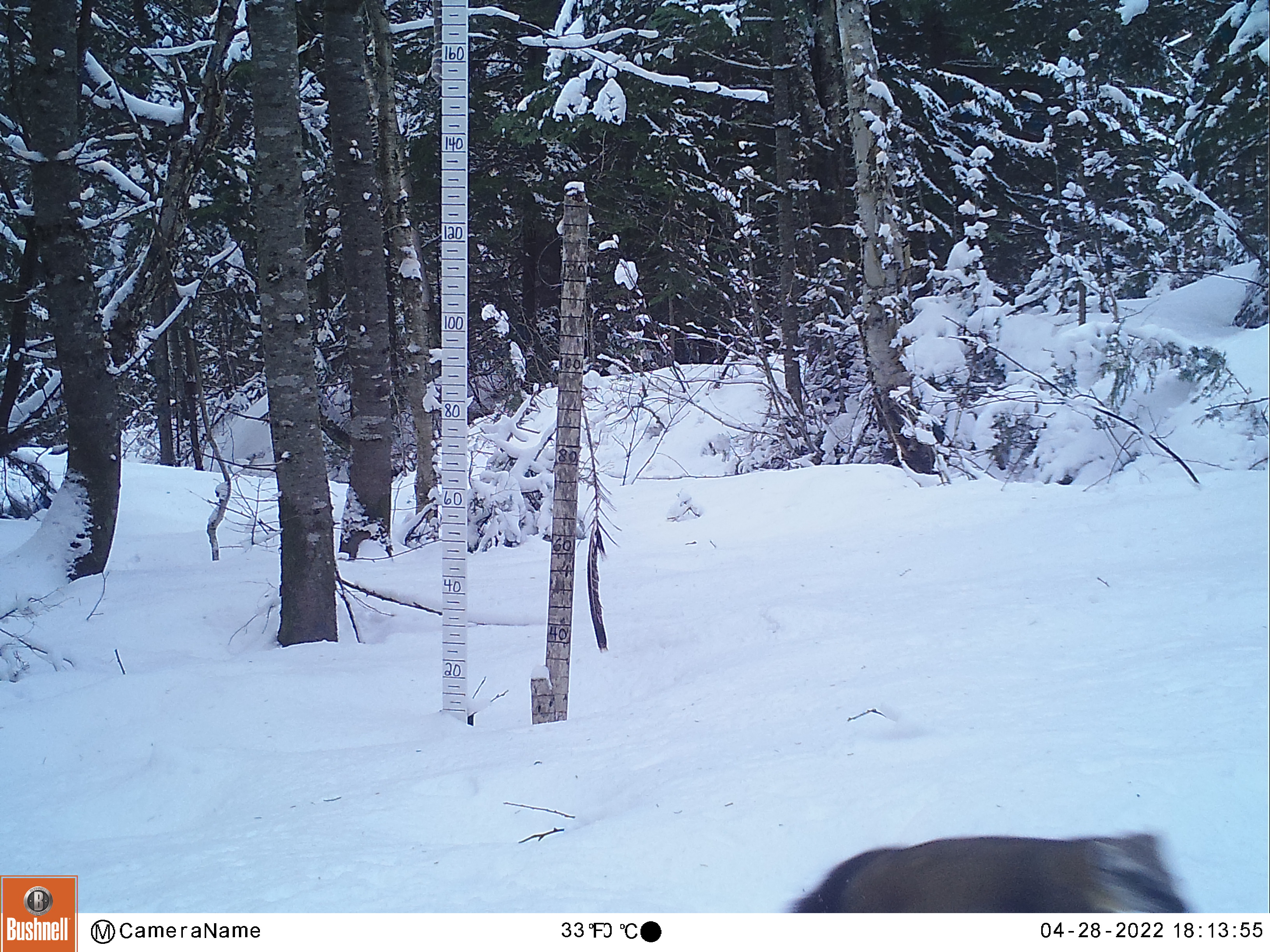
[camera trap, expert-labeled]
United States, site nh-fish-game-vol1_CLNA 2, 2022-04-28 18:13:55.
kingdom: Animalia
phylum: Chordata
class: Mammalia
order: Carnivora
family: Mustelidae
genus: Martes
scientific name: Martes americana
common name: american marten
American marten (Martes americana).